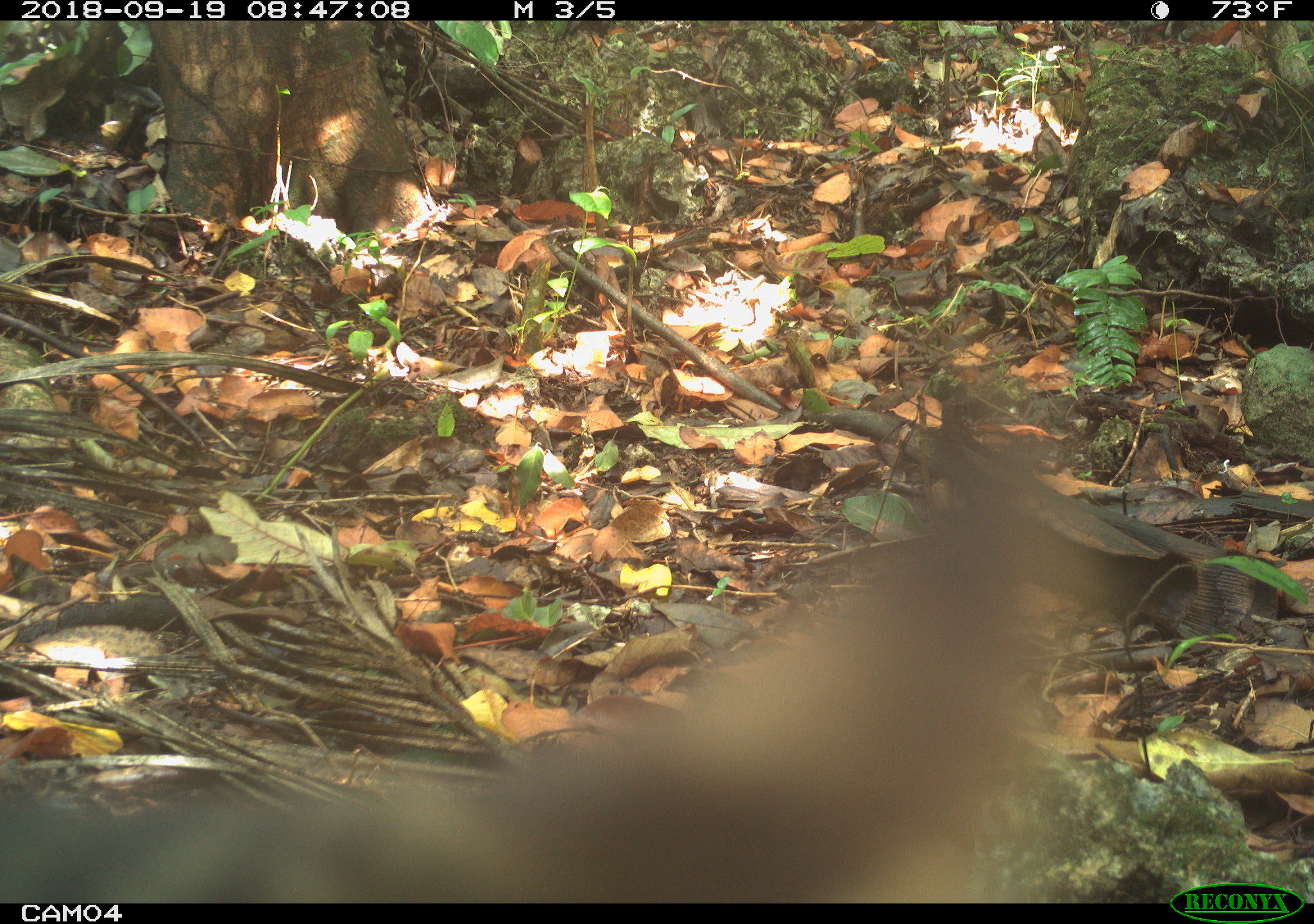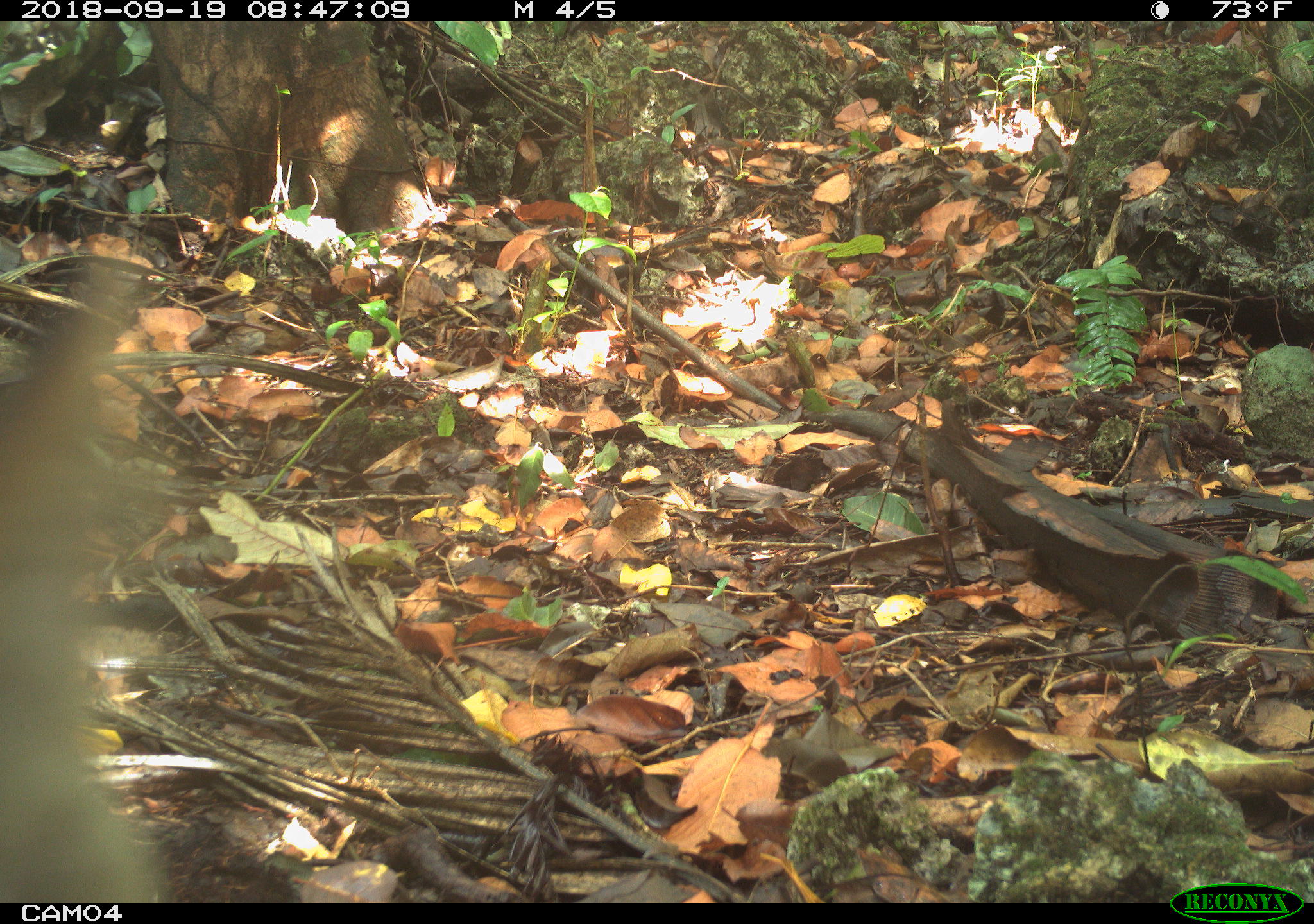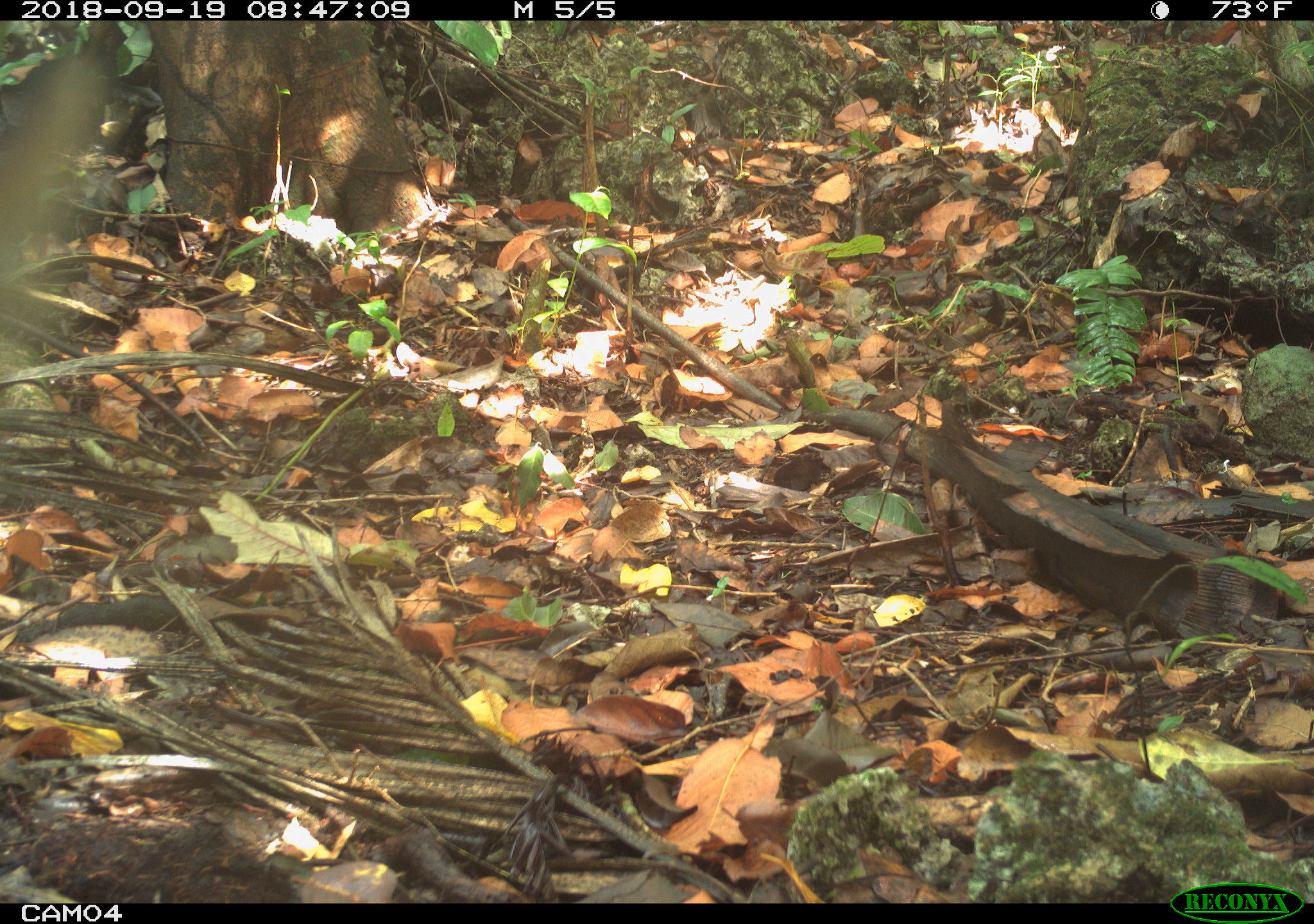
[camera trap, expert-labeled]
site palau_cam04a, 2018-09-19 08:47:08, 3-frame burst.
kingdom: Animalia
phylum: Chordata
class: Mammalia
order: Carnivora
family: Felidae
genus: Felis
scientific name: Felis catus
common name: cat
Cat (Felis catus).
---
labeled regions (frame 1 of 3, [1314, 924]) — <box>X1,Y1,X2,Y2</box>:
cat: <box>0,407,1314,912</box>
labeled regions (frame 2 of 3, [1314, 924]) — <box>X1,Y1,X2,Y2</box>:
cat: <box>0,274,153,910</box>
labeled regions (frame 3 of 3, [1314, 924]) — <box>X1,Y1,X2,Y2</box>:
cat: <box>0,49,105,415</box>